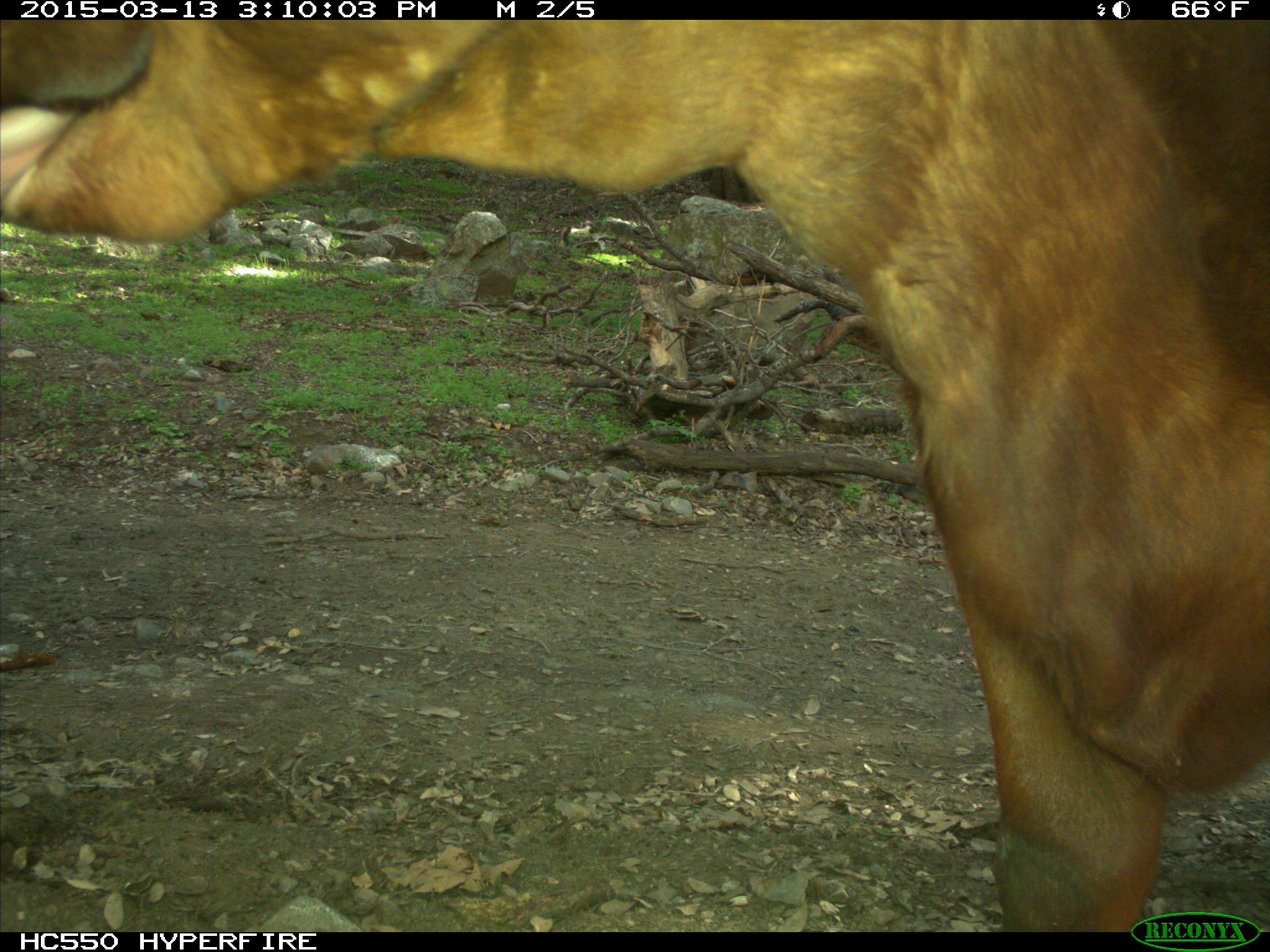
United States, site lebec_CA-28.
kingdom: Animalia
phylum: Chordata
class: Mammalia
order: Artiodactyla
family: Bovidae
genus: Bos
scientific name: Bos taurus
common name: domestic cow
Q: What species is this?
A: Bos taurus (domestic cow).